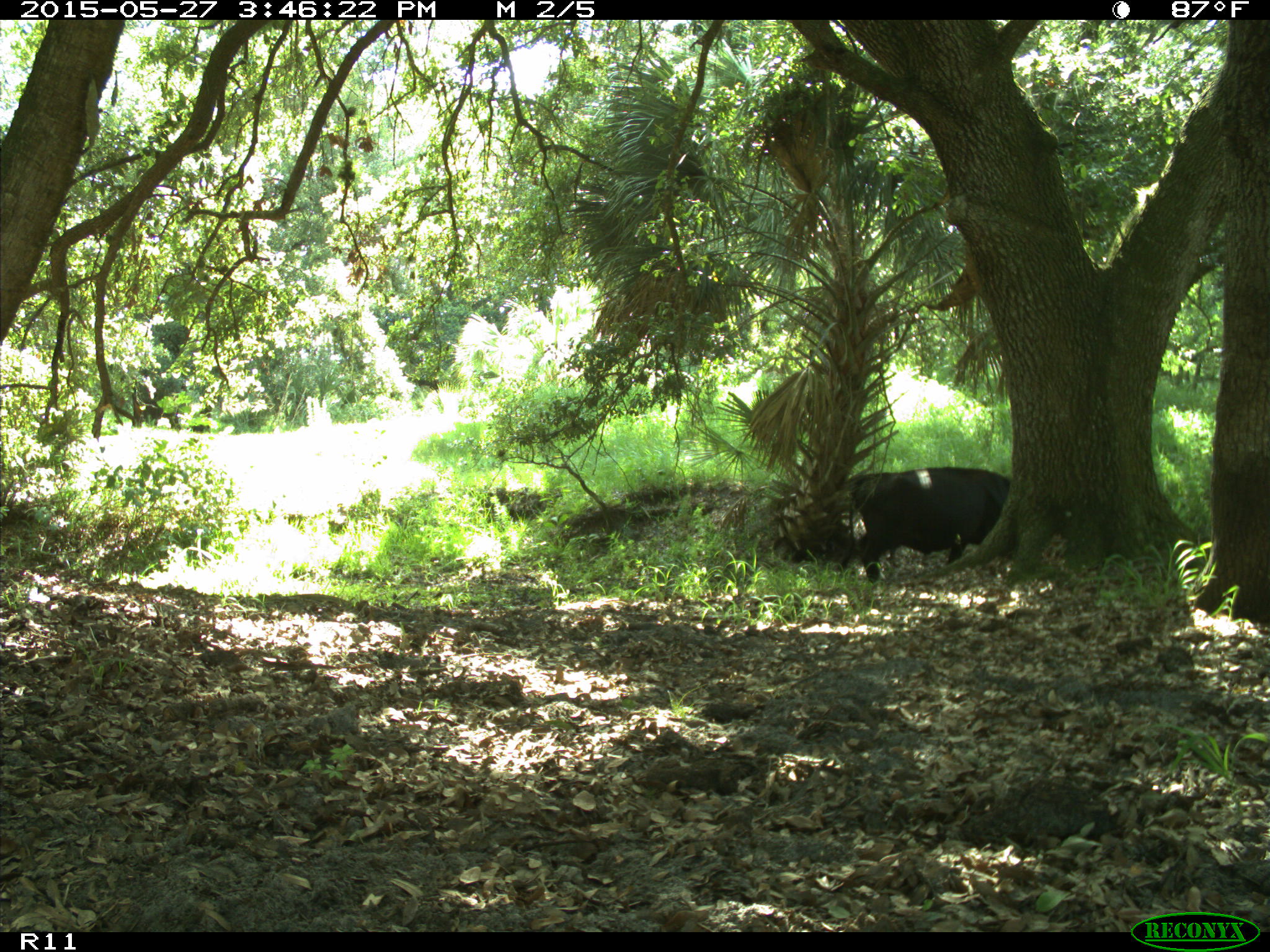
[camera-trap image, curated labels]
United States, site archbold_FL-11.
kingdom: Animalia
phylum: Chordata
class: Mammalia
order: Artiodactyla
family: Bovidae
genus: Bos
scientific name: Bos taurus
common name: domestic cow